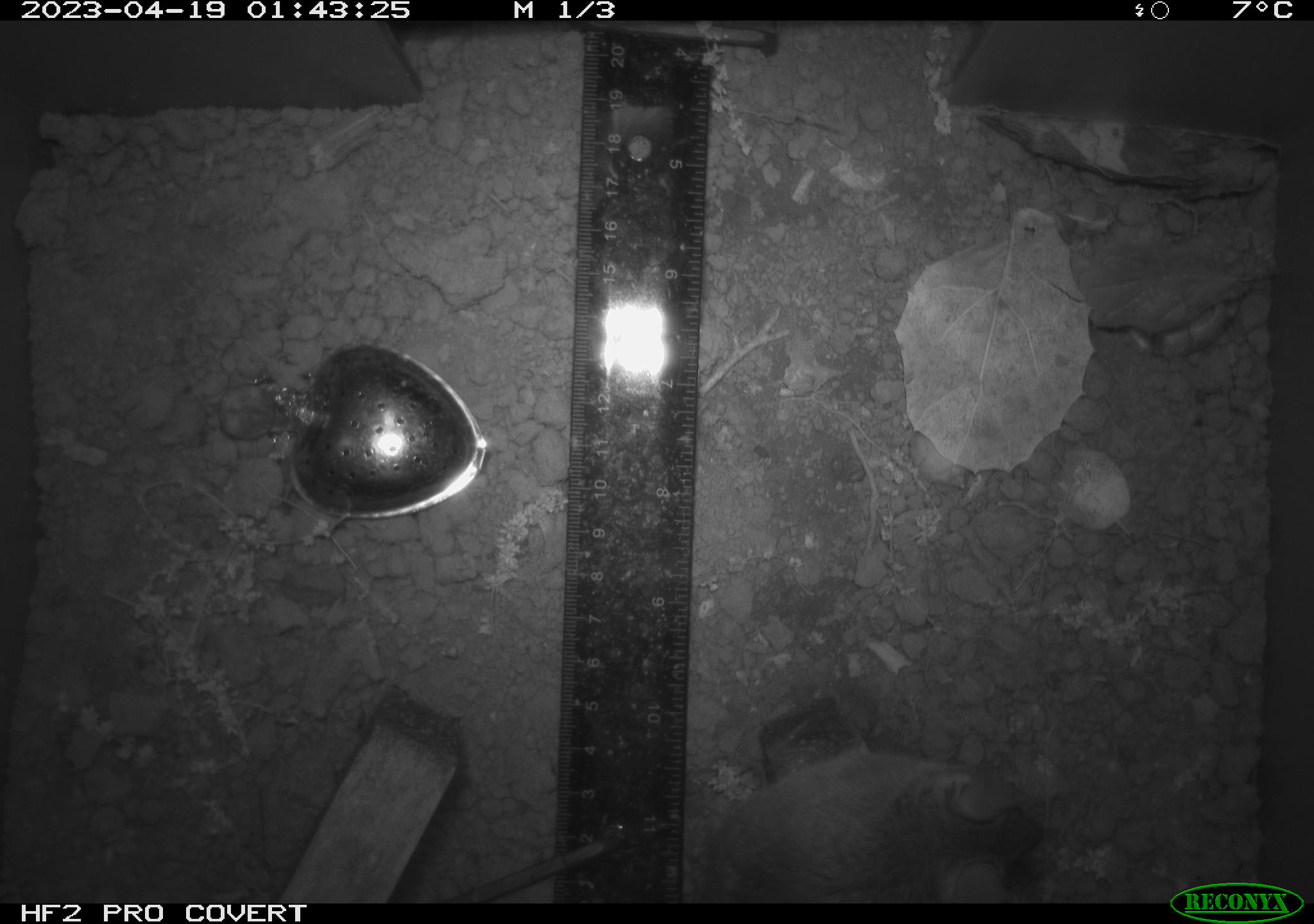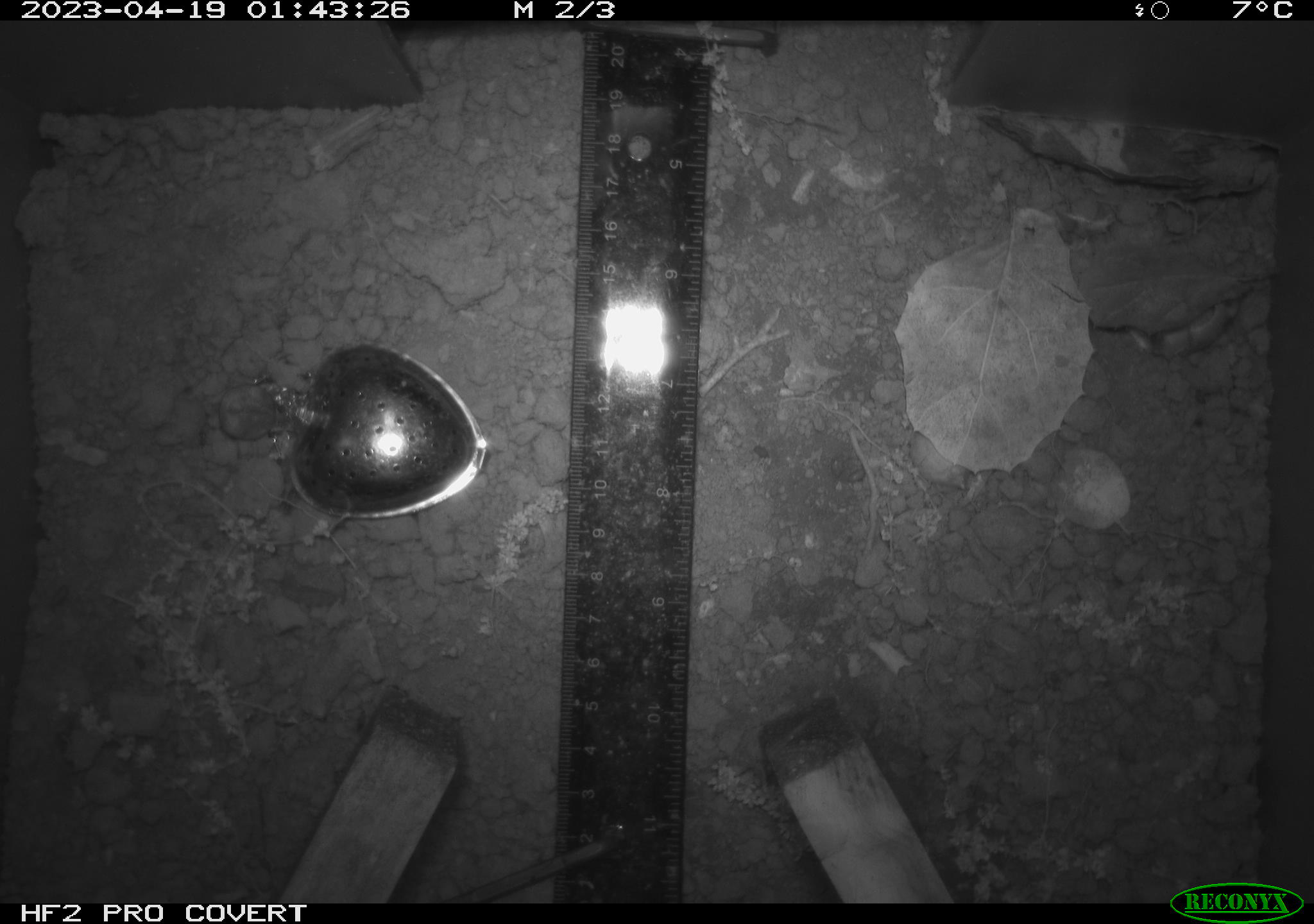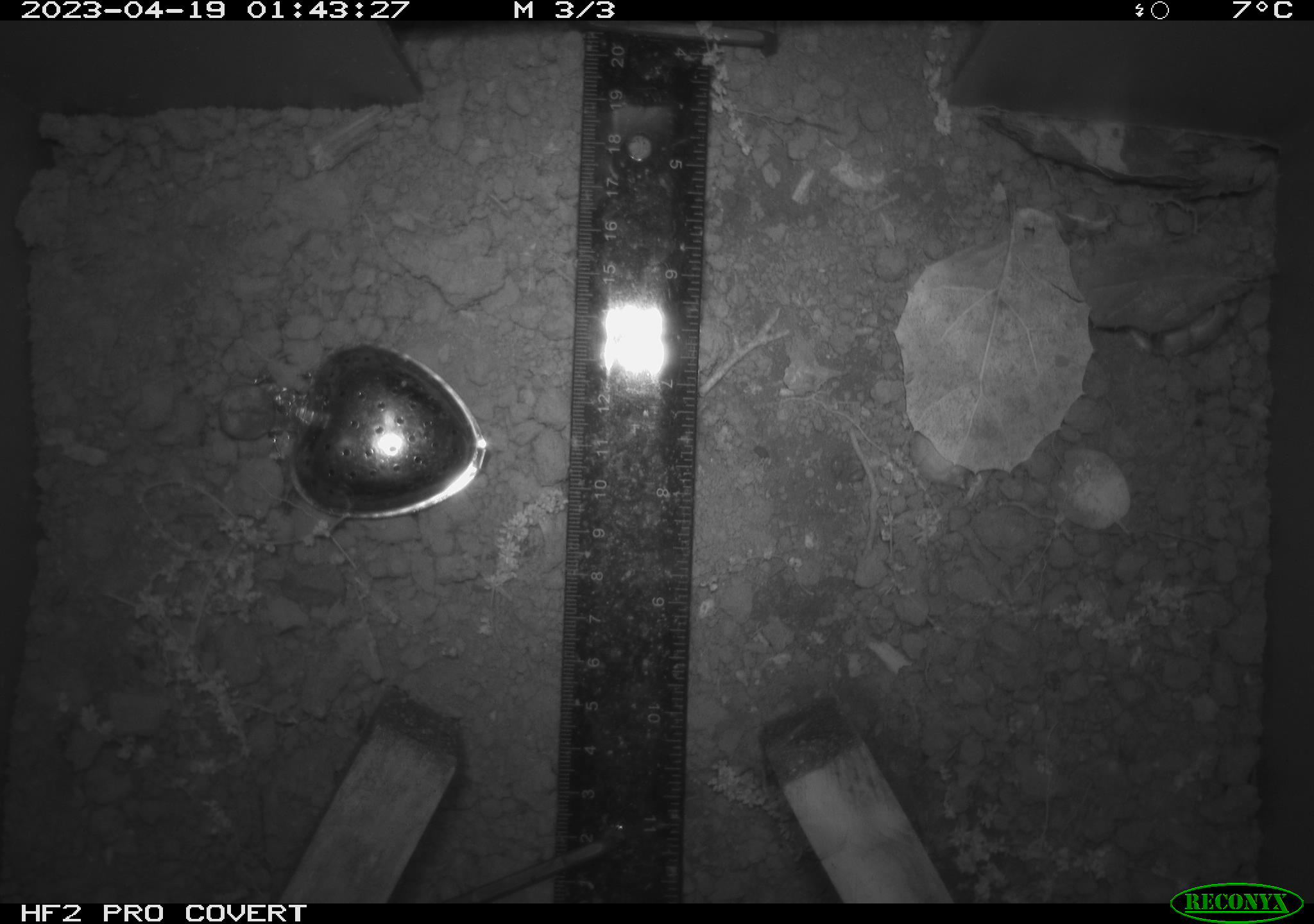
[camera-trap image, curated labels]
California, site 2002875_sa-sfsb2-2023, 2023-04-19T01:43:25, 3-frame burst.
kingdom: Animalia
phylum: Chordata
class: Mammalia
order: Rodentia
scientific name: Rodentia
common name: mouse species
Mouse species (Rodentia).